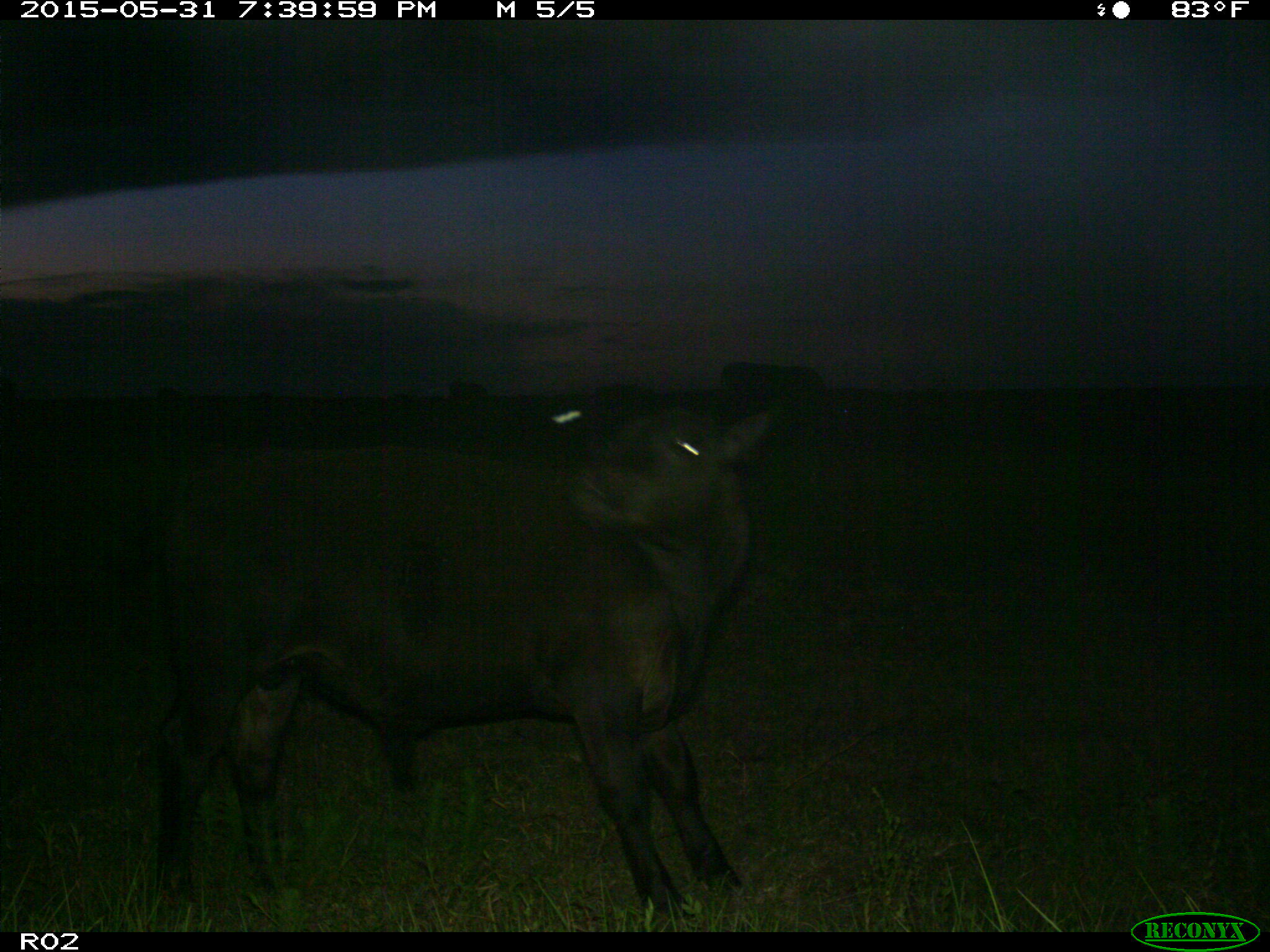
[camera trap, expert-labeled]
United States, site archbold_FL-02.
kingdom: Animalia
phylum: Chordata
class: Mammalia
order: Artiodactyla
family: Bovidae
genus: Bos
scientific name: Bos taurus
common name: domestic cow